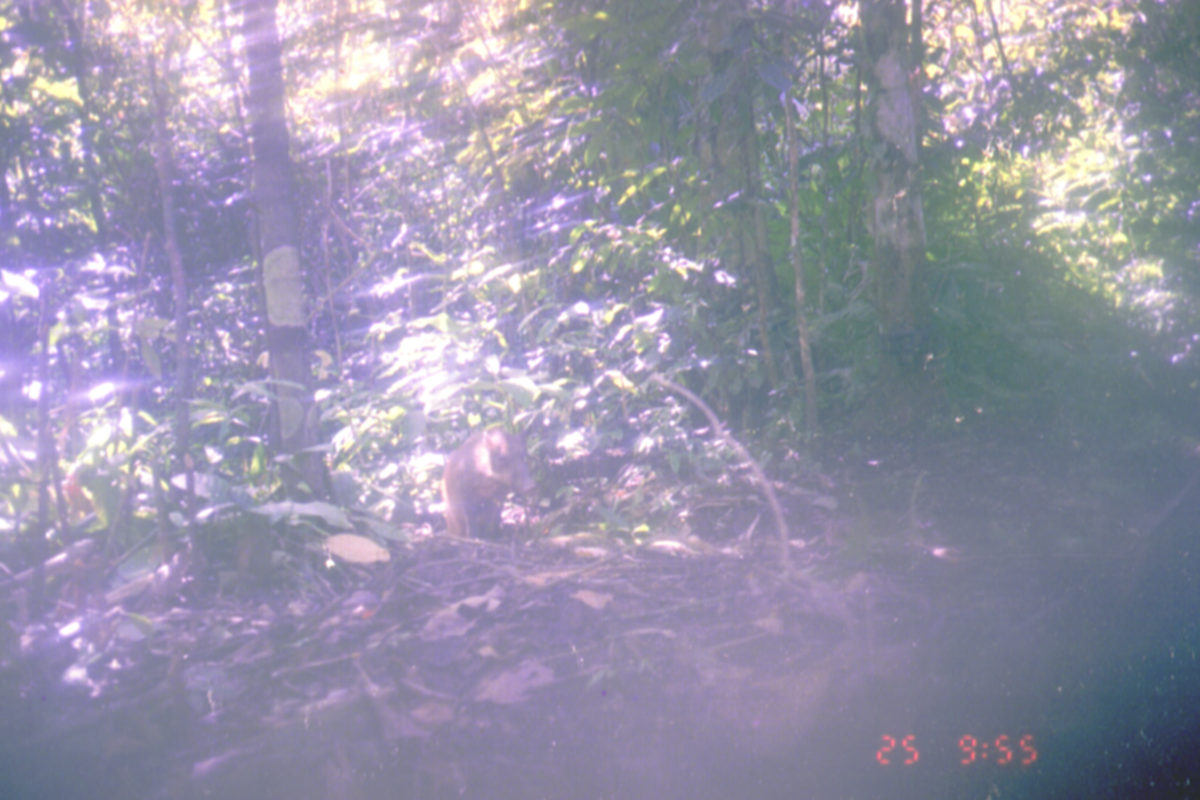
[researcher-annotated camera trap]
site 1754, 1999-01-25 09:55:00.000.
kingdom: Animalia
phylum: Chordata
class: Mammalia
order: Artiodactyla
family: Suidae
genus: Sus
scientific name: Sus scrofa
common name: wild boar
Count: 1.